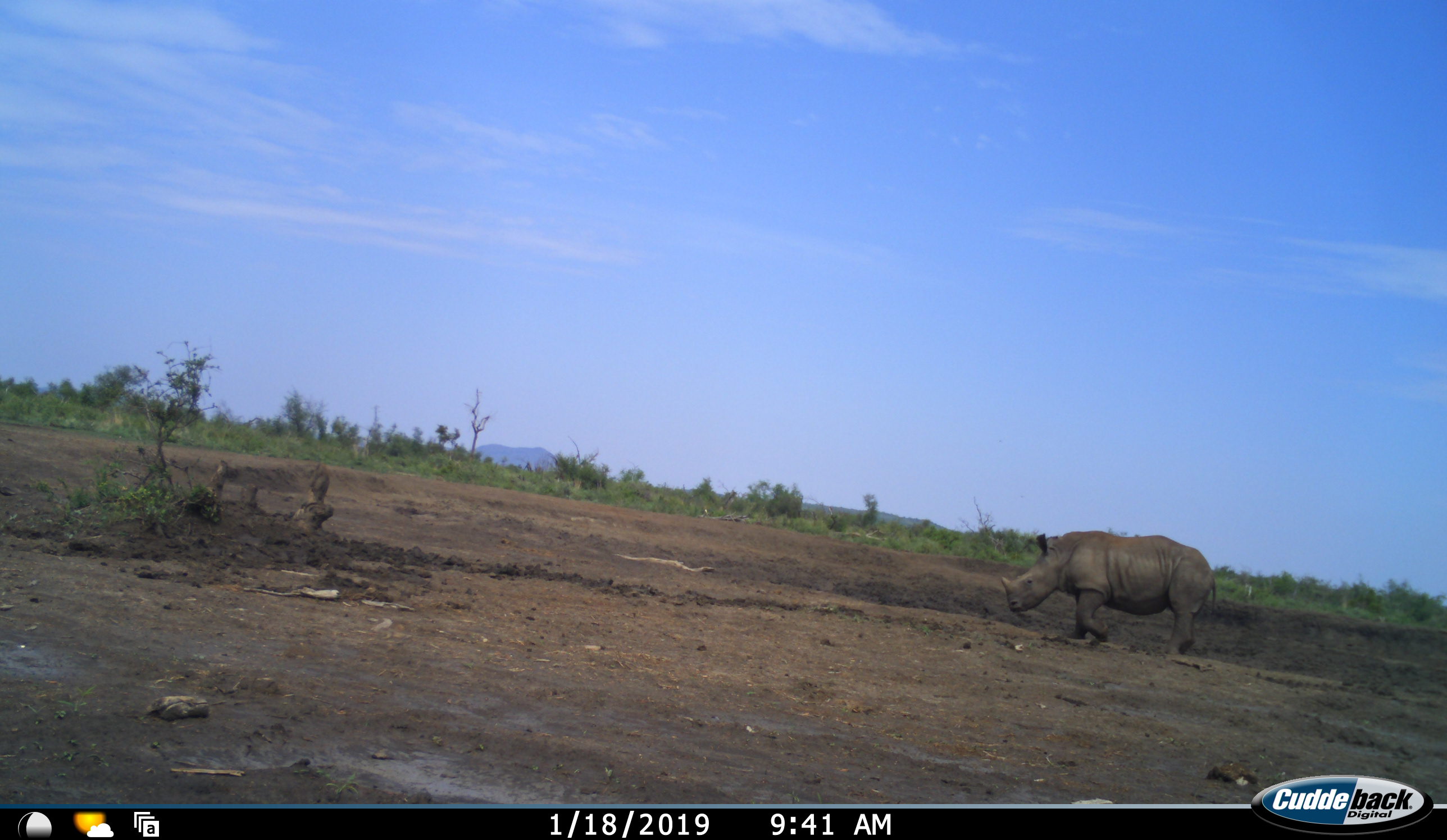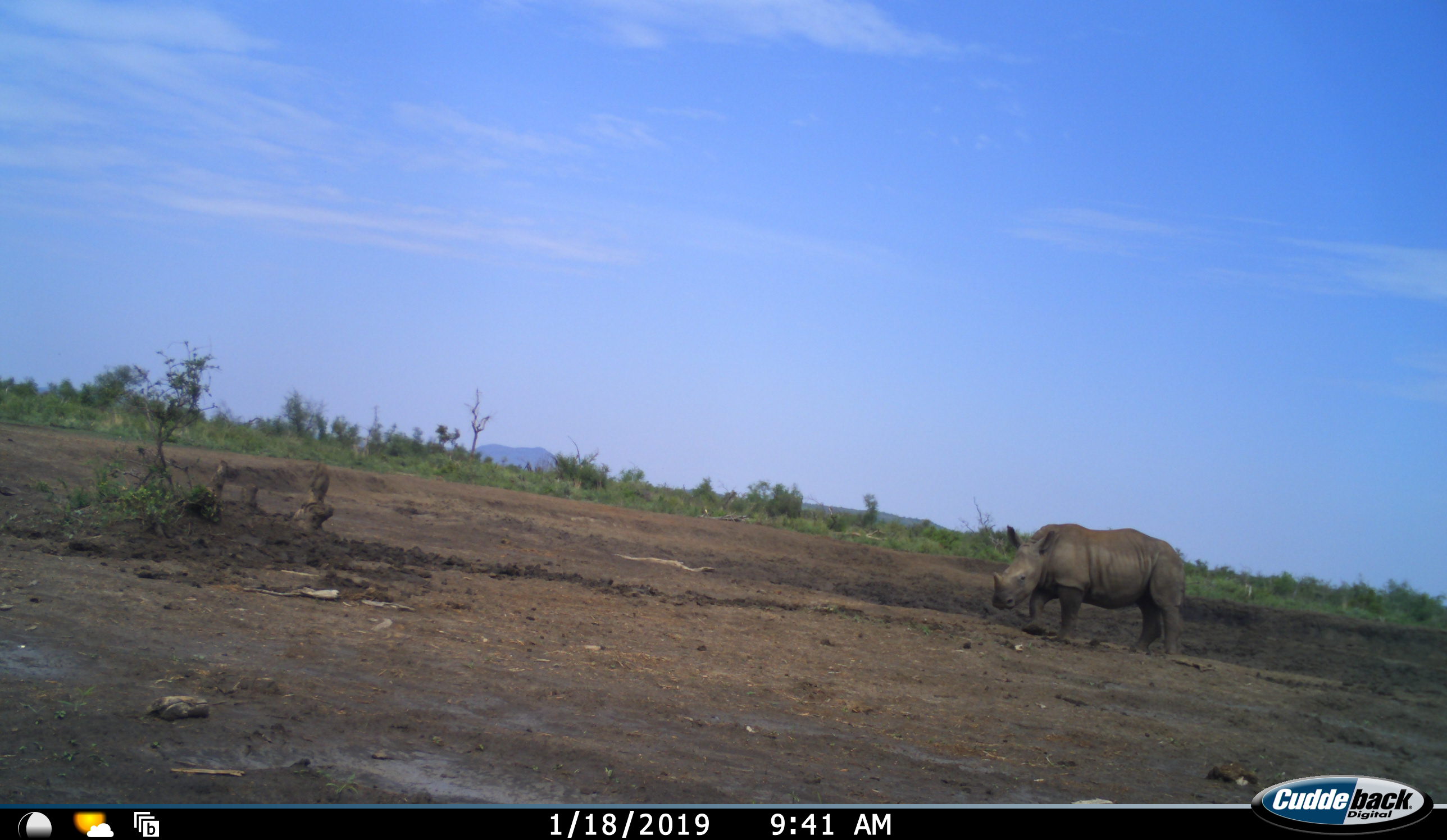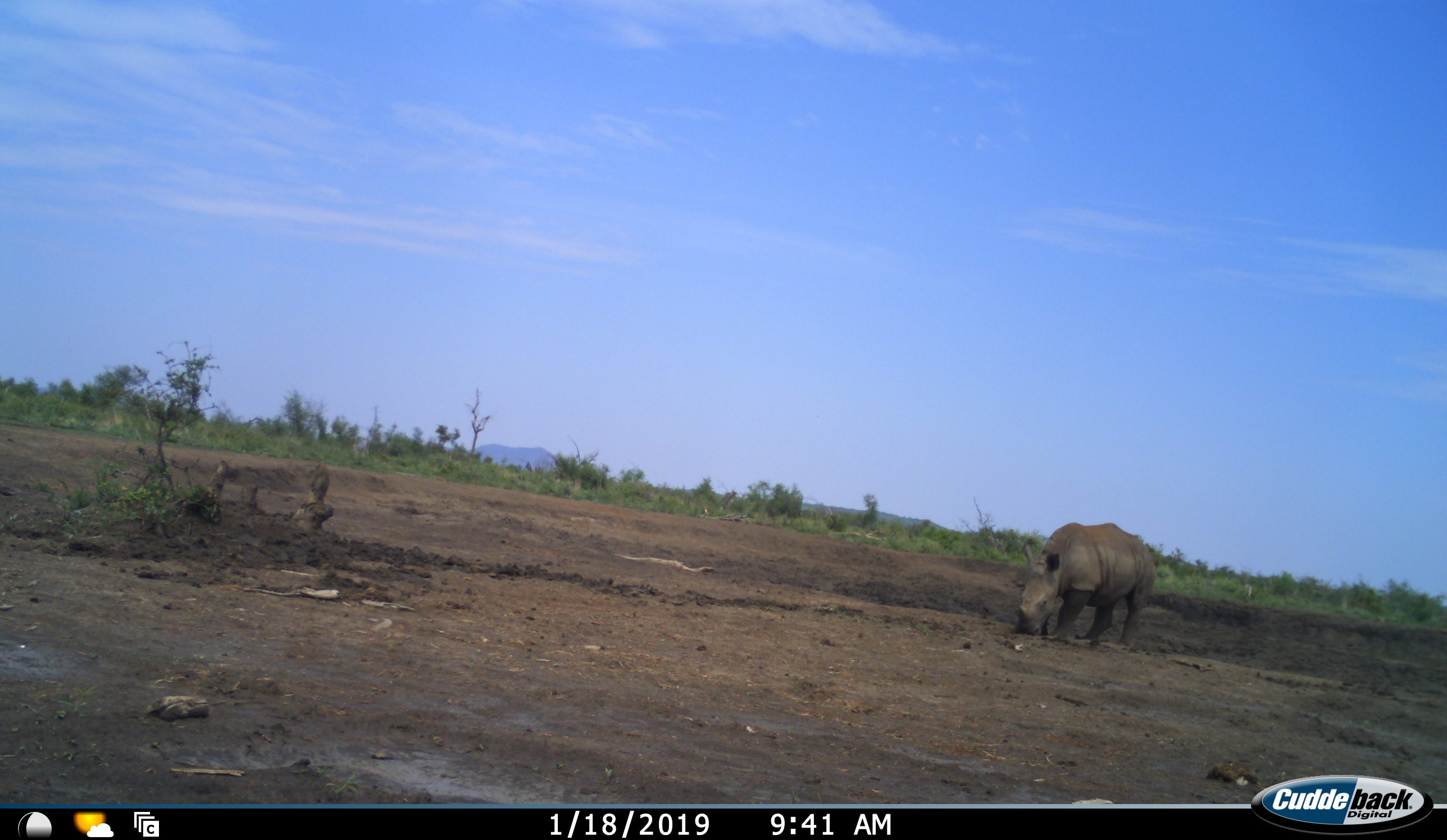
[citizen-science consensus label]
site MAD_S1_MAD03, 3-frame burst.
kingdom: Animalia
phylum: Chordata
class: Mammalia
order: Perissodactyla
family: Rhinocerotidae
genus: Ceratotherium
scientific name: Ceratotherium simum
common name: white rhinoceros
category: rhinoceroswhite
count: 1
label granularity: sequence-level